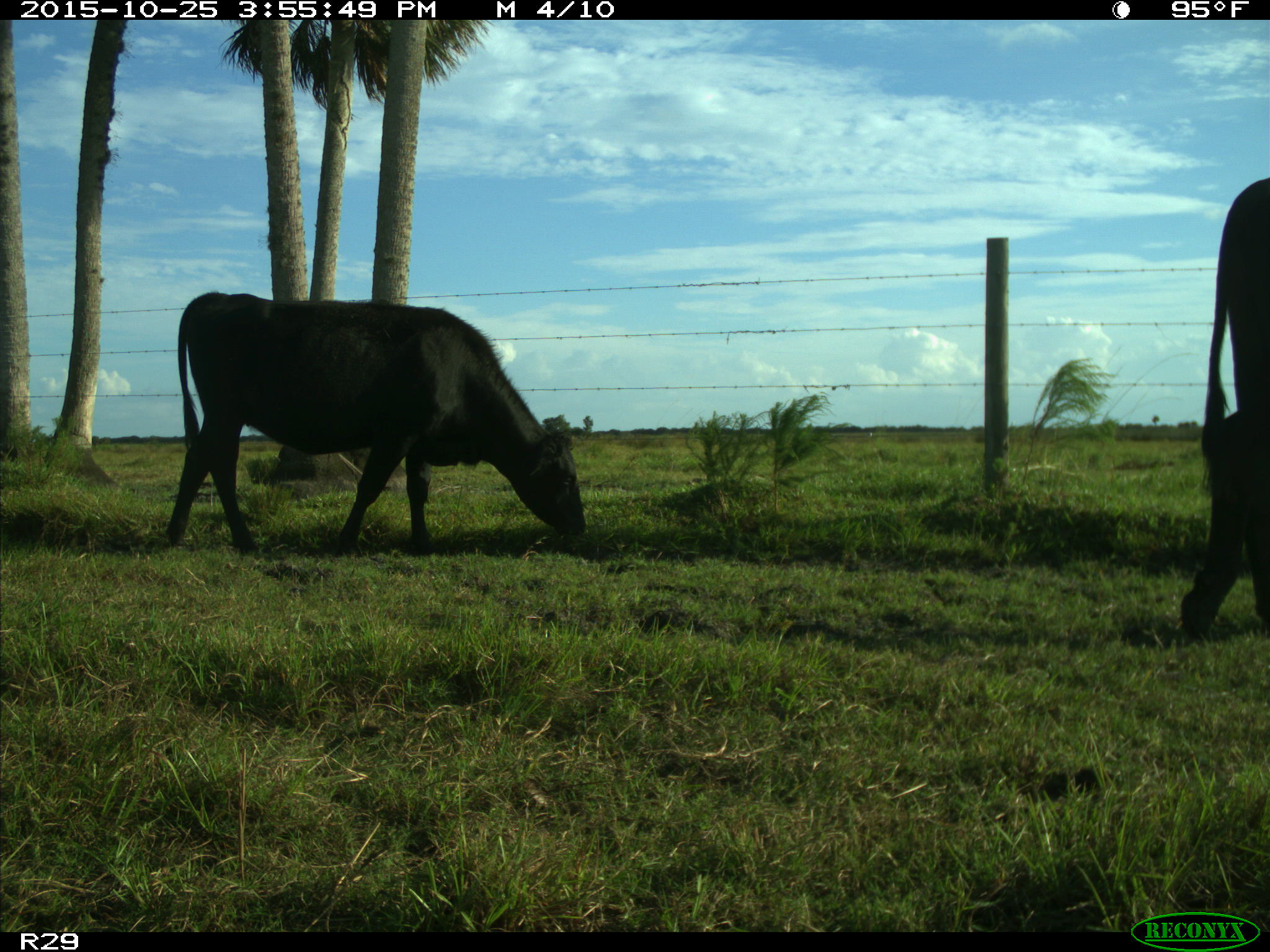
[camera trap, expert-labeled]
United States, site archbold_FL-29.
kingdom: Animalia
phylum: Chordata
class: Mammalia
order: Artiodactyla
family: Bovidae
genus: Bos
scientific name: Bos taurus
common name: domestic cow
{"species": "Bos taurus (domestic cow)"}